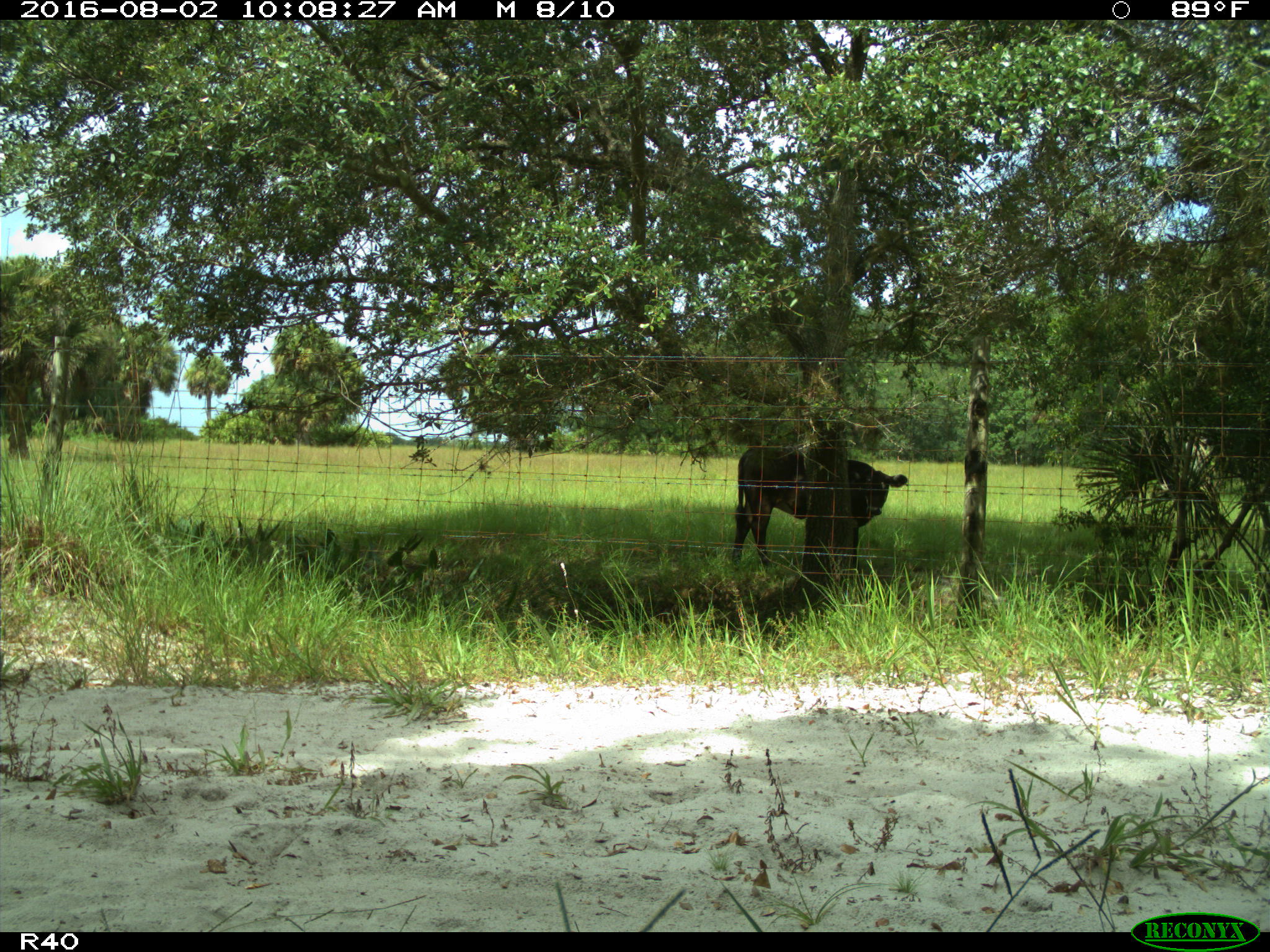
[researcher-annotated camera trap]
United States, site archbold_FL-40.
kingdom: Animalia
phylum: Chordata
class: Mammalia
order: Artiodactyla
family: Bovidae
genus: Bos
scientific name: Bos taurus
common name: domestic cow